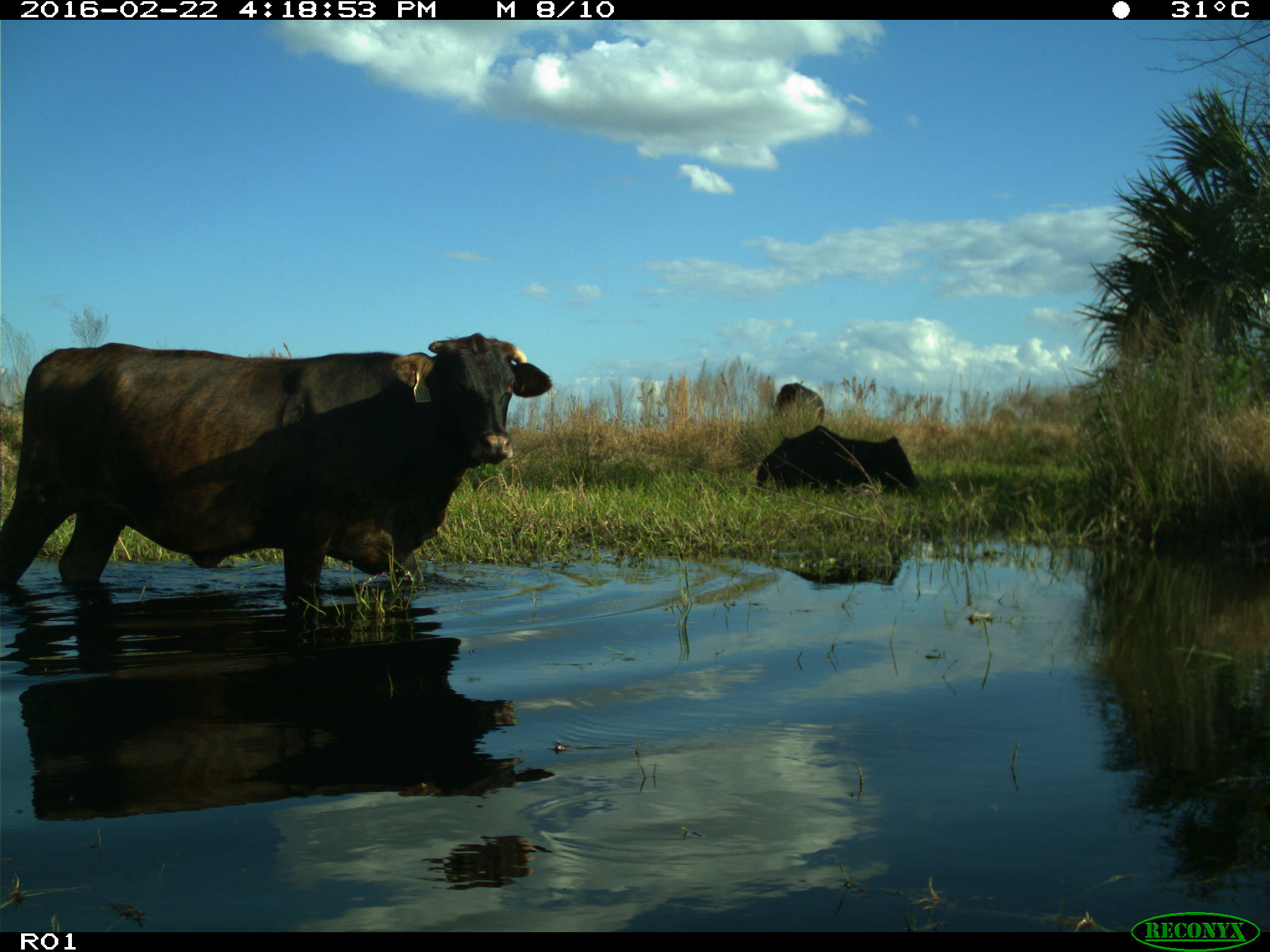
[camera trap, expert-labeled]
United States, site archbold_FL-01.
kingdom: Animalia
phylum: Chordata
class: Mammalia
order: Artiodactyla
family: Bovidae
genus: Bos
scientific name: Bos taurus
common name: domestic cow